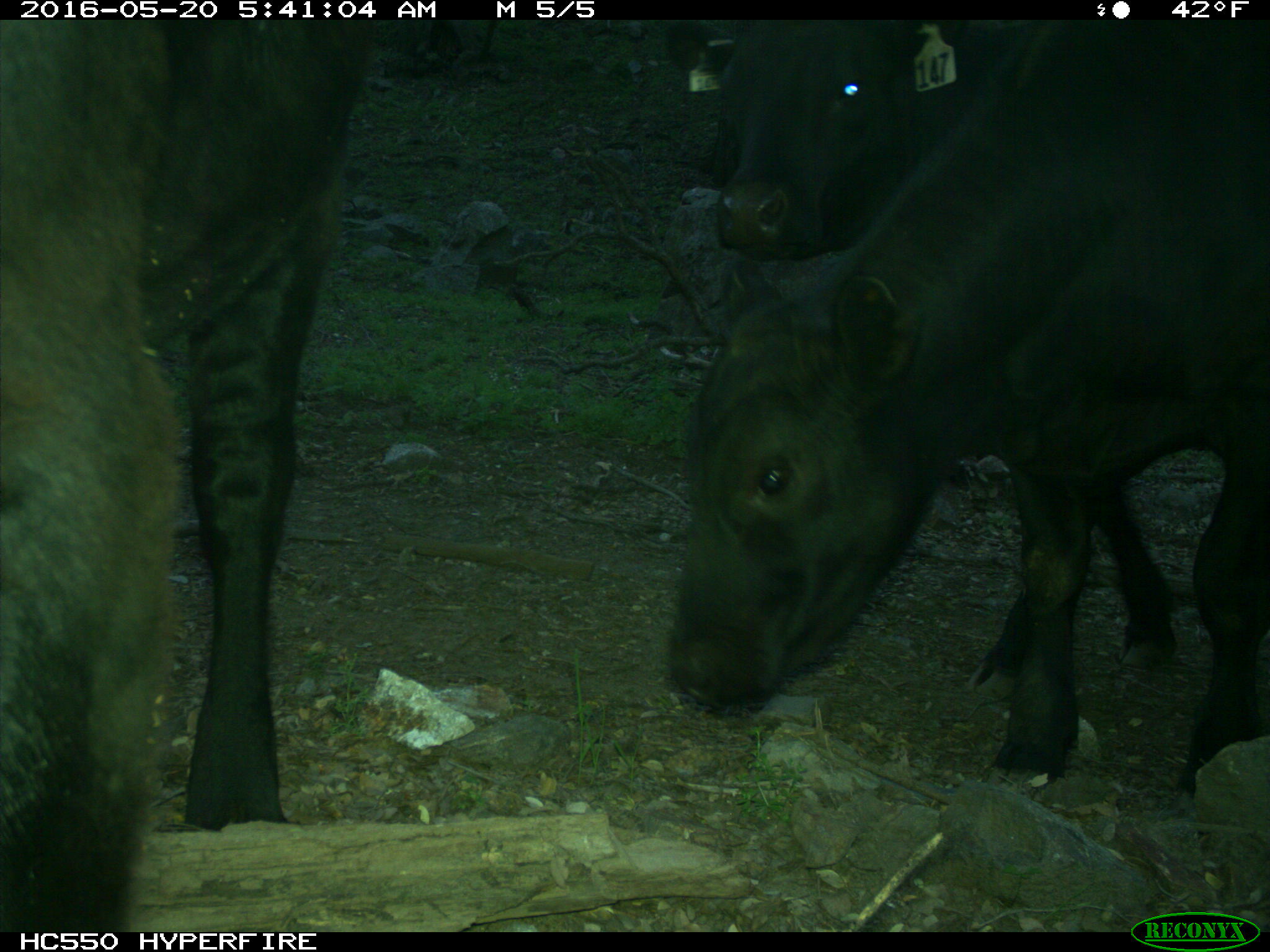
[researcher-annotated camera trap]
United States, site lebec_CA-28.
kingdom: Animalia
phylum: Chordata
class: Mammalia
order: Artiodactyla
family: Bovidae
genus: Bos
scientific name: Bos taurus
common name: domestic cow